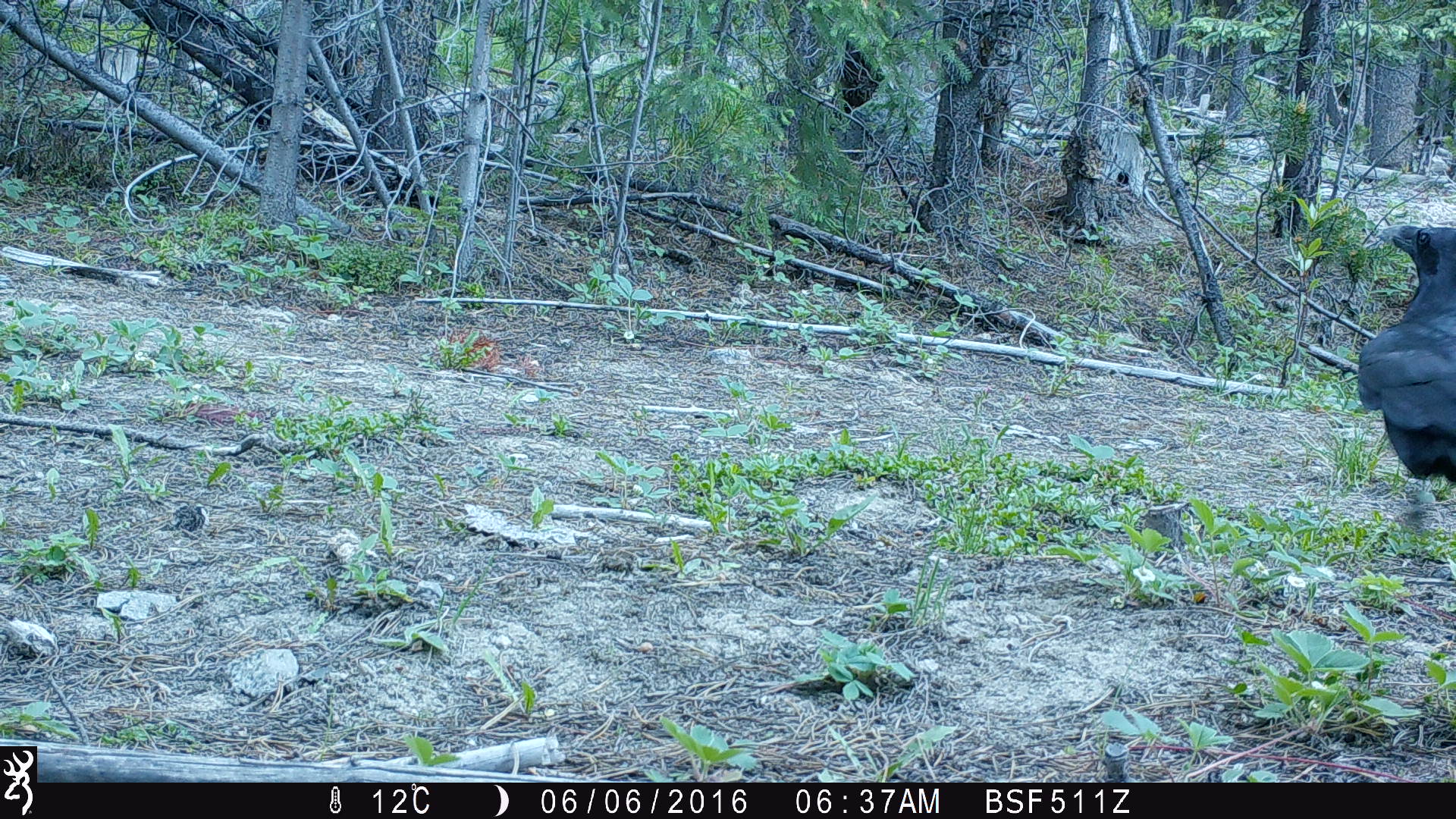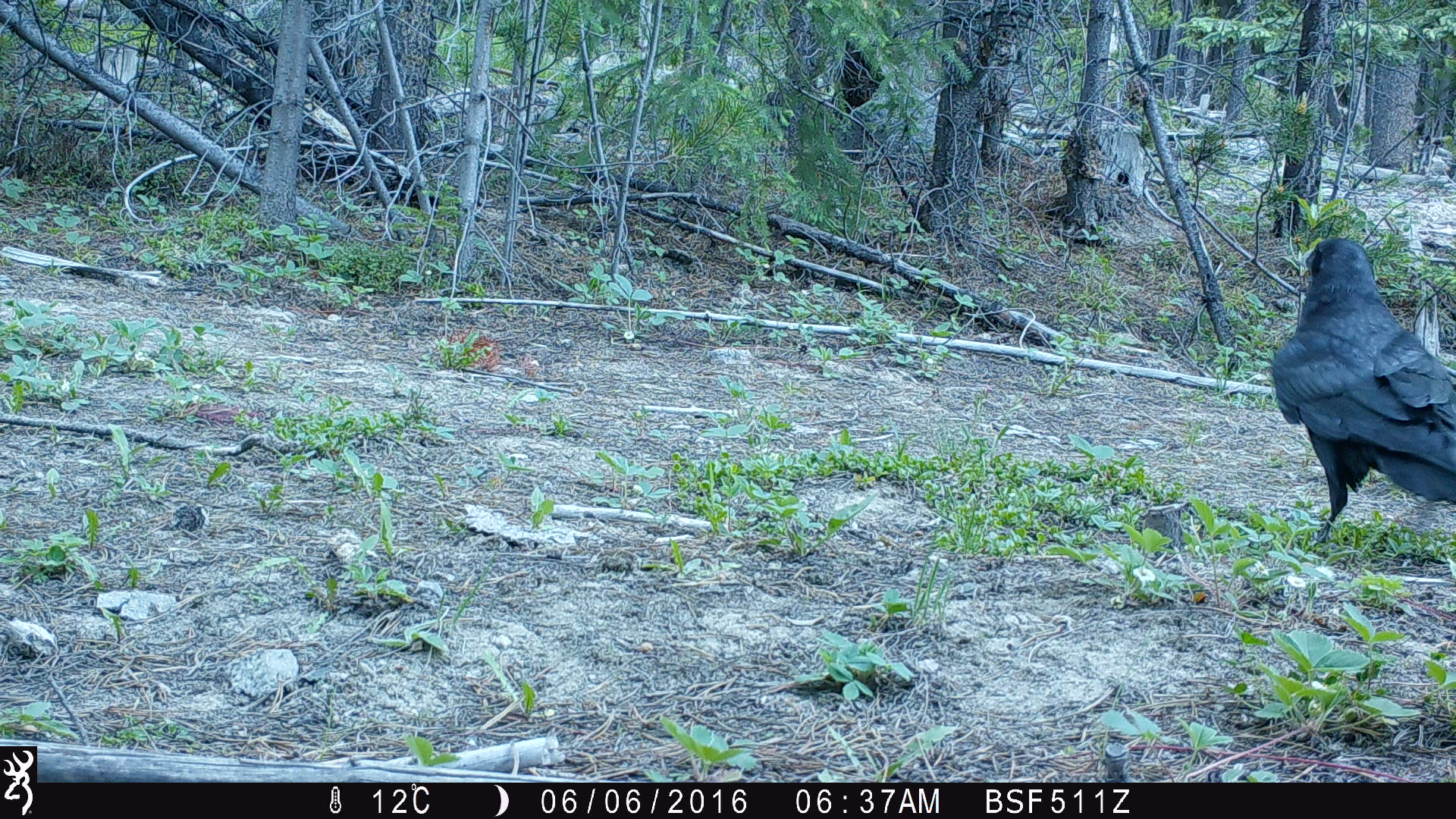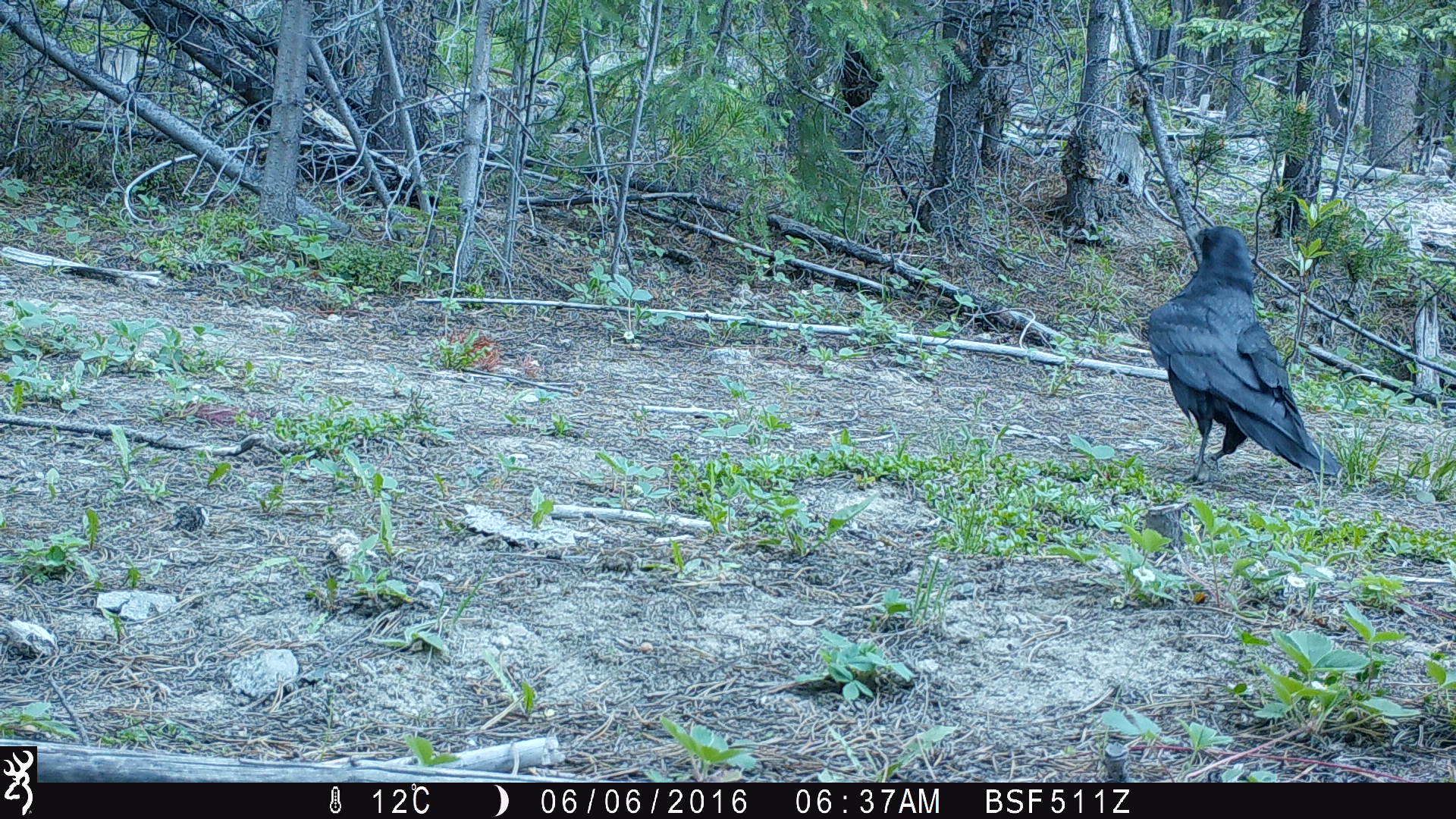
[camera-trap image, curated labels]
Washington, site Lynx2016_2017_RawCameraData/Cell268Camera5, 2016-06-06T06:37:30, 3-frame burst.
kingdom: Animalia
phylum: Chordata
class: Aves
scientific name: Aves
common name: birds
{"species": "Aves (birds)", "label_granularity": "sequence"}